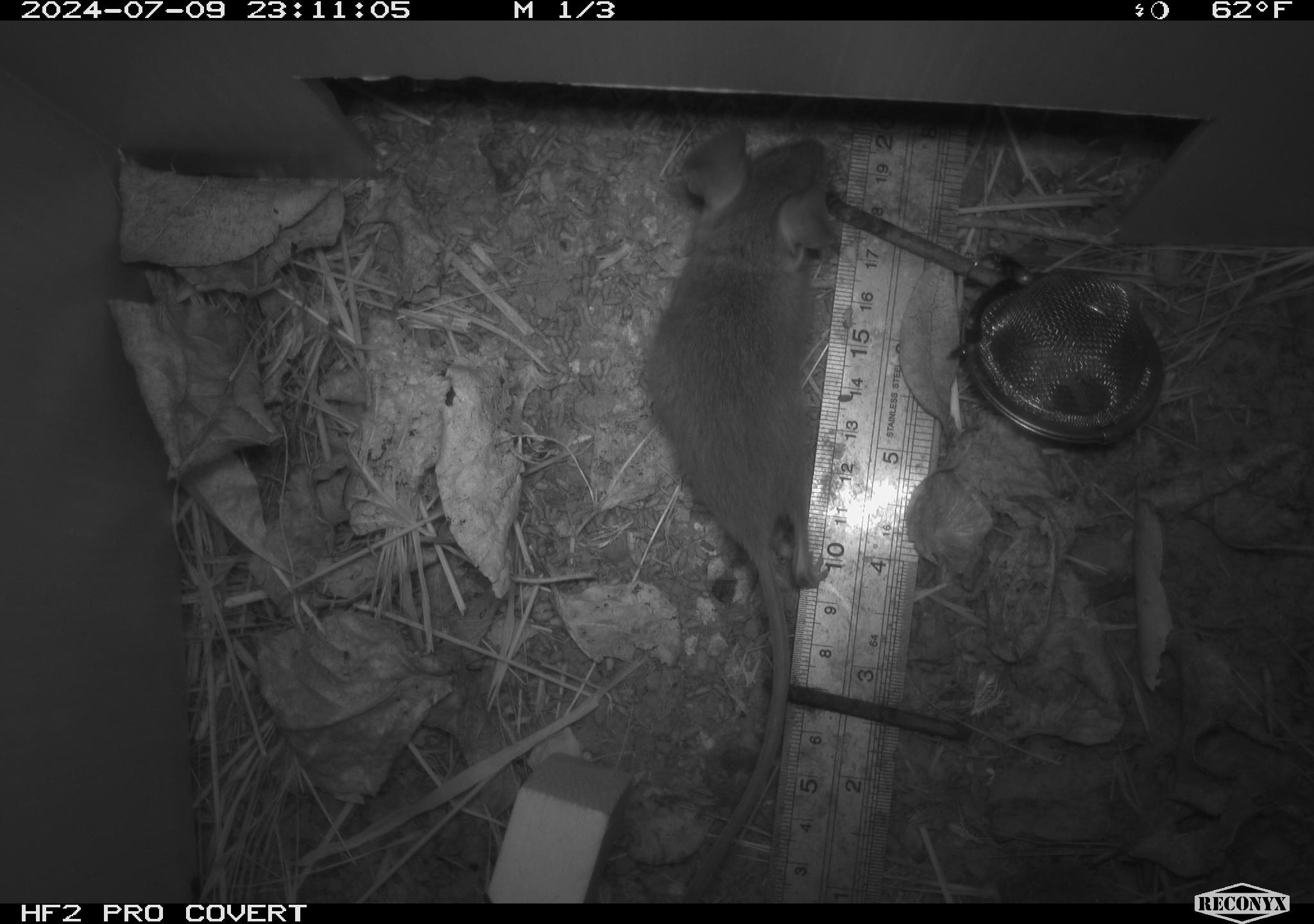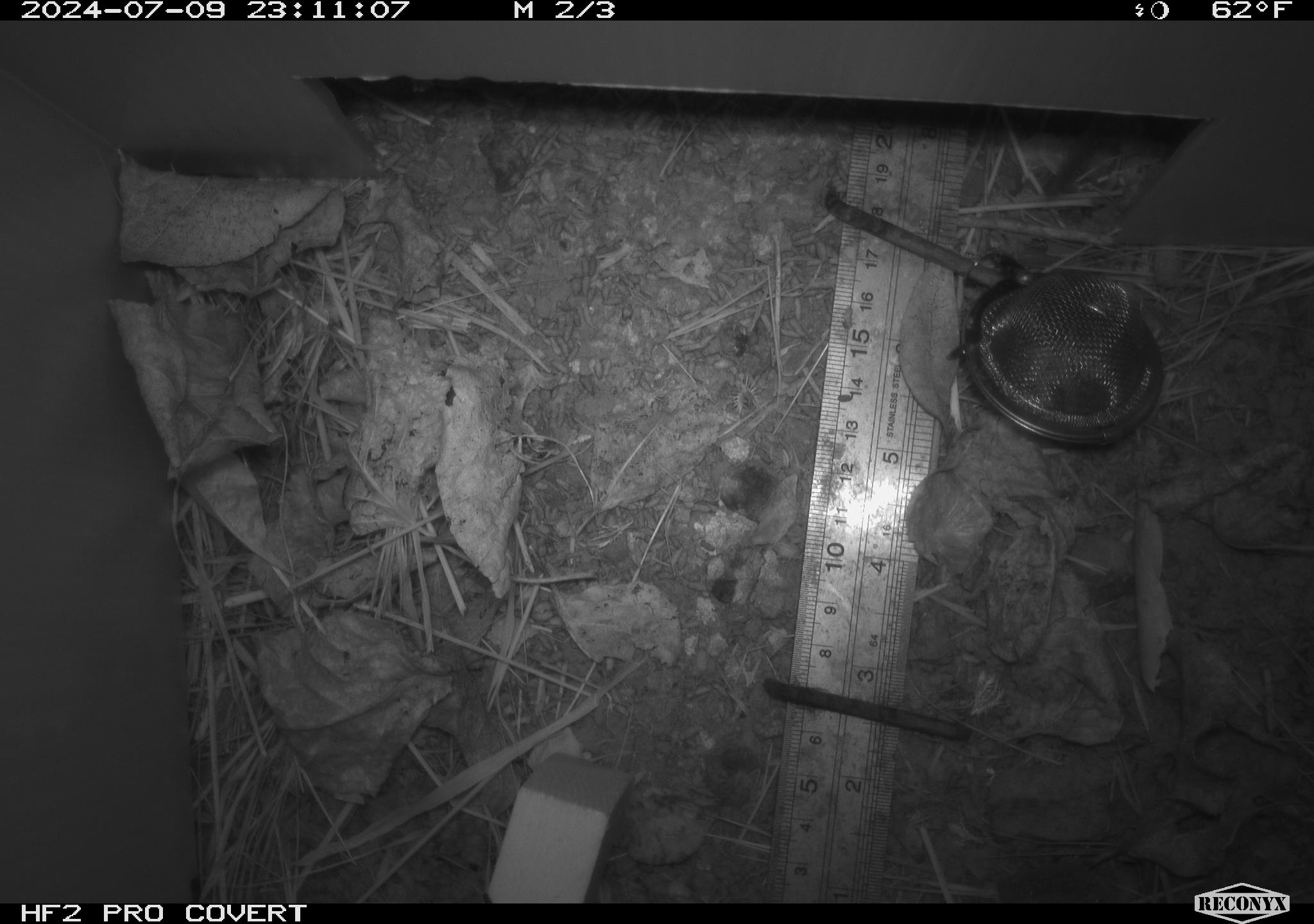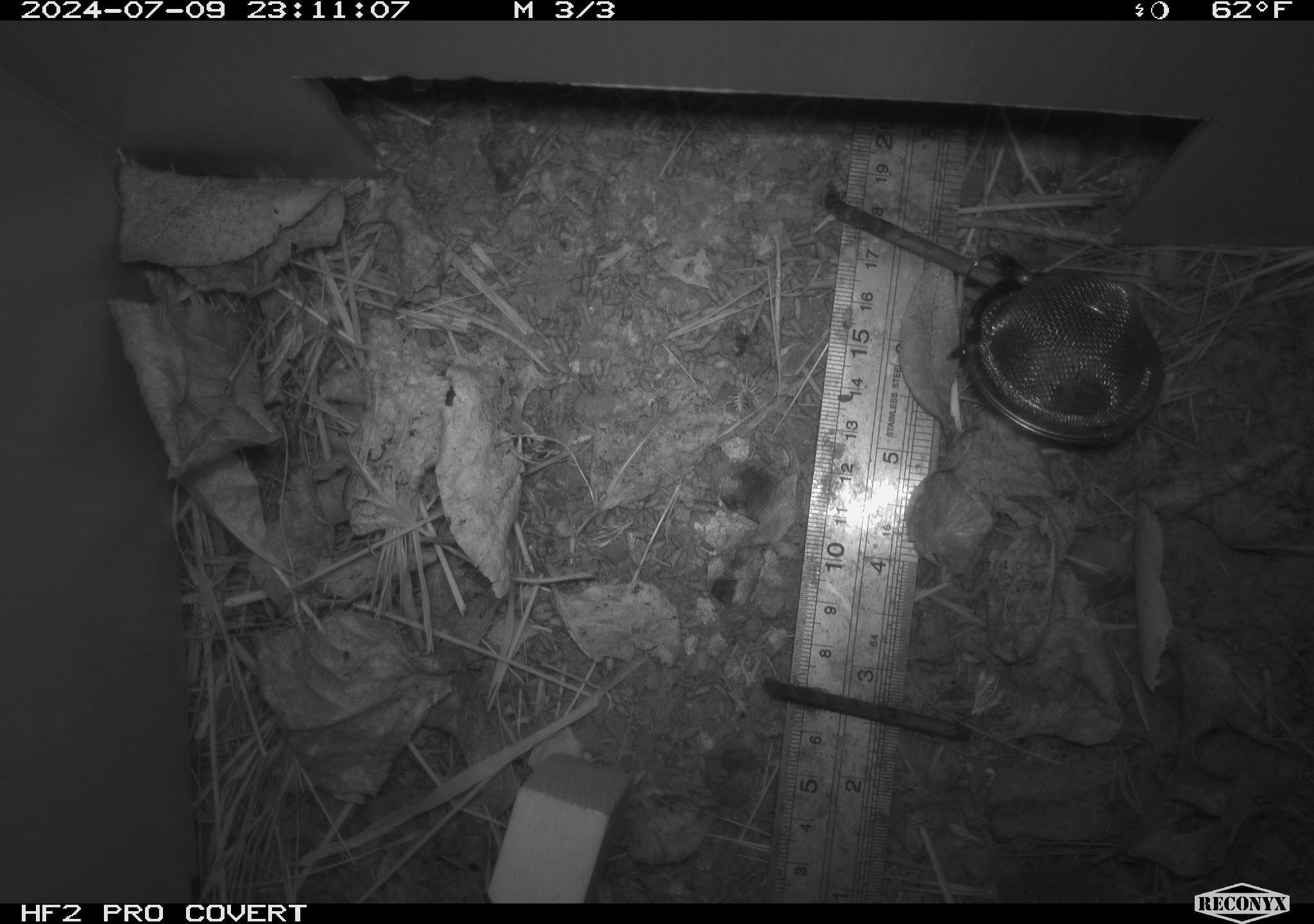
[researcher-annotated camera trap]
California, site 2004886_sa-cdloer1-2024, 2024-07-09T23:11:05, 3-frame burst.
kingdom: Animalia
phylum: Chordata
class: Mammalia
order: Rodentia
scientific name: Rodentia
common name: mouse species